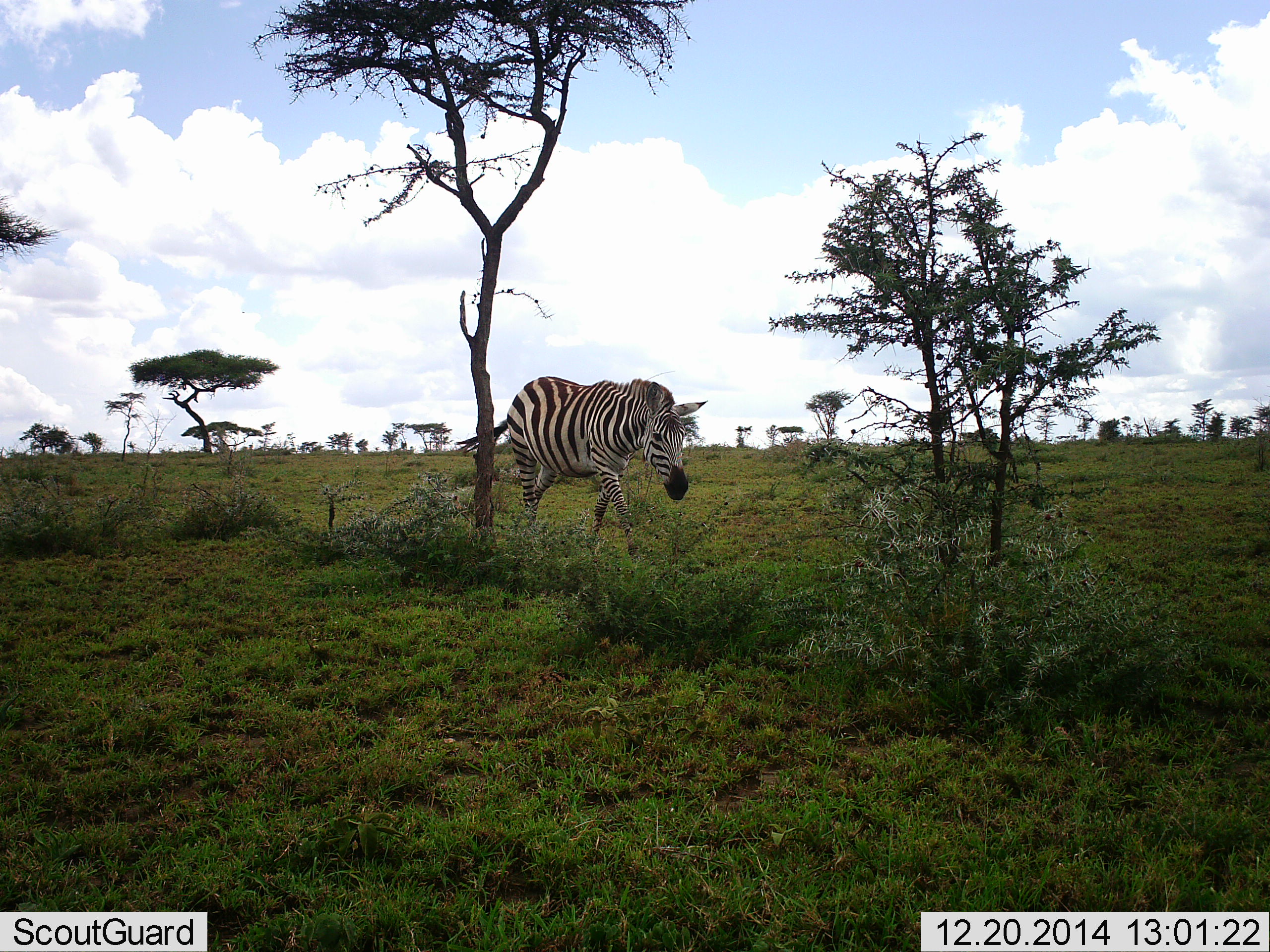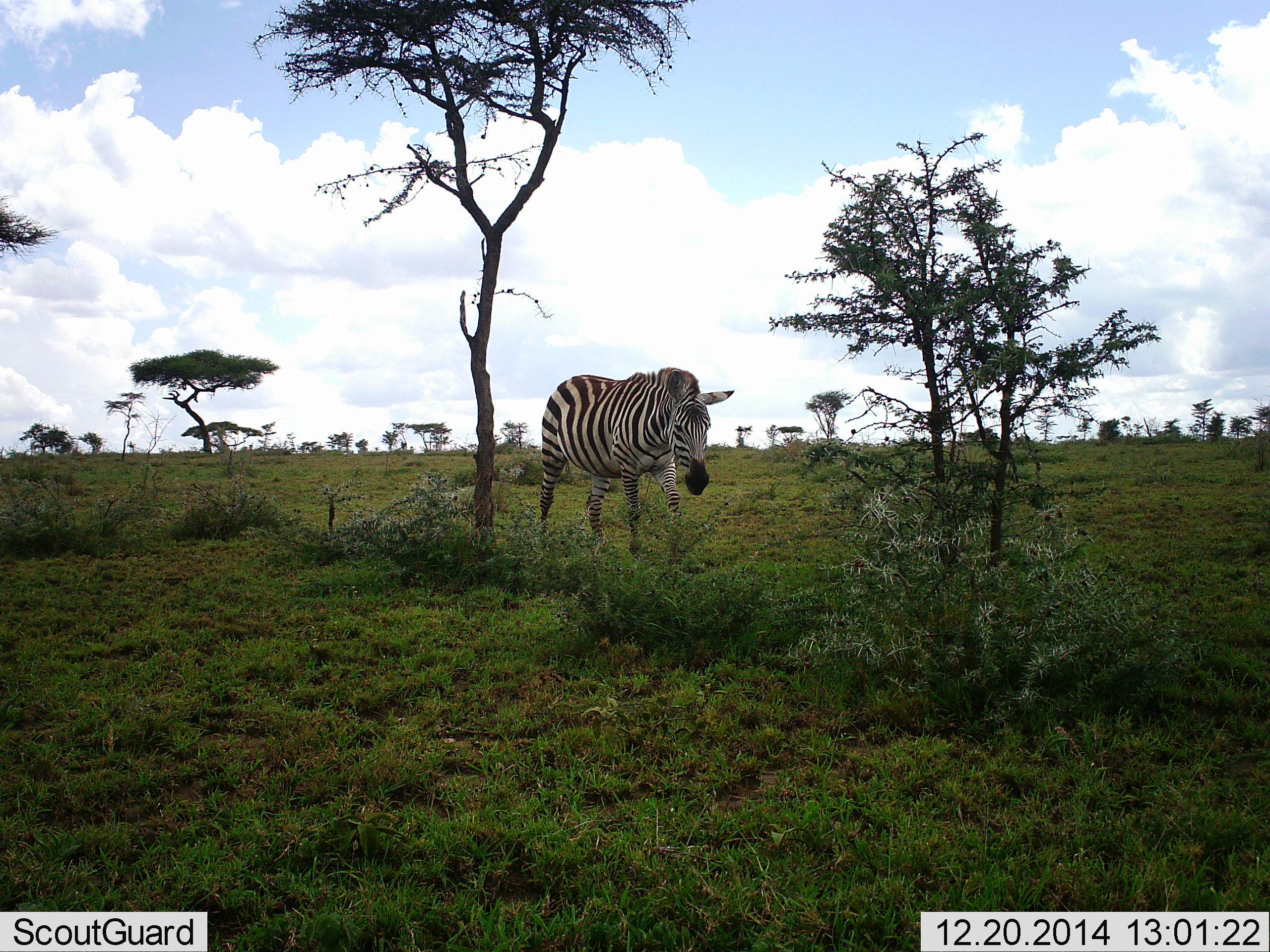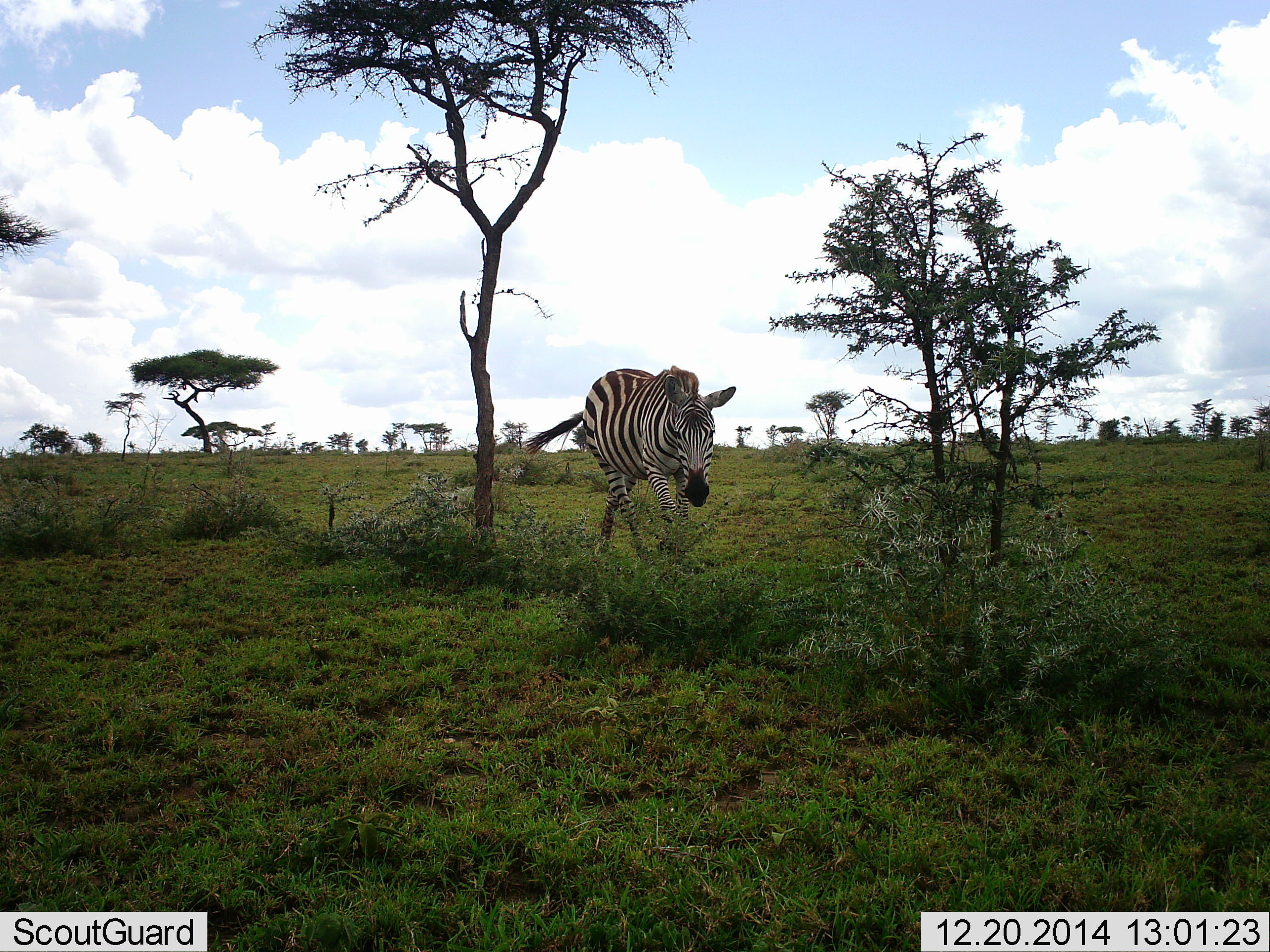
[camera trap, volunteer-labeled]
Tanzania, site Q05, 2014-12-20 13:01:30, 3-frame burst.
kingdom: Animalia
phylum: Chordata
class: Mammalia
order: Perissodactyla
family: Equidae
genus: Equus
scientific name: Equus quagga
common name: plains zebra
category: zebra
Zebra (plains zebra) (Equus quagga), count 1. Behavior (volunteer vote fractions): standing 20%, resting 0%, moving 90%, interacting 10%. Young present (vote fraction): 0%. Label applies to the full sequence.